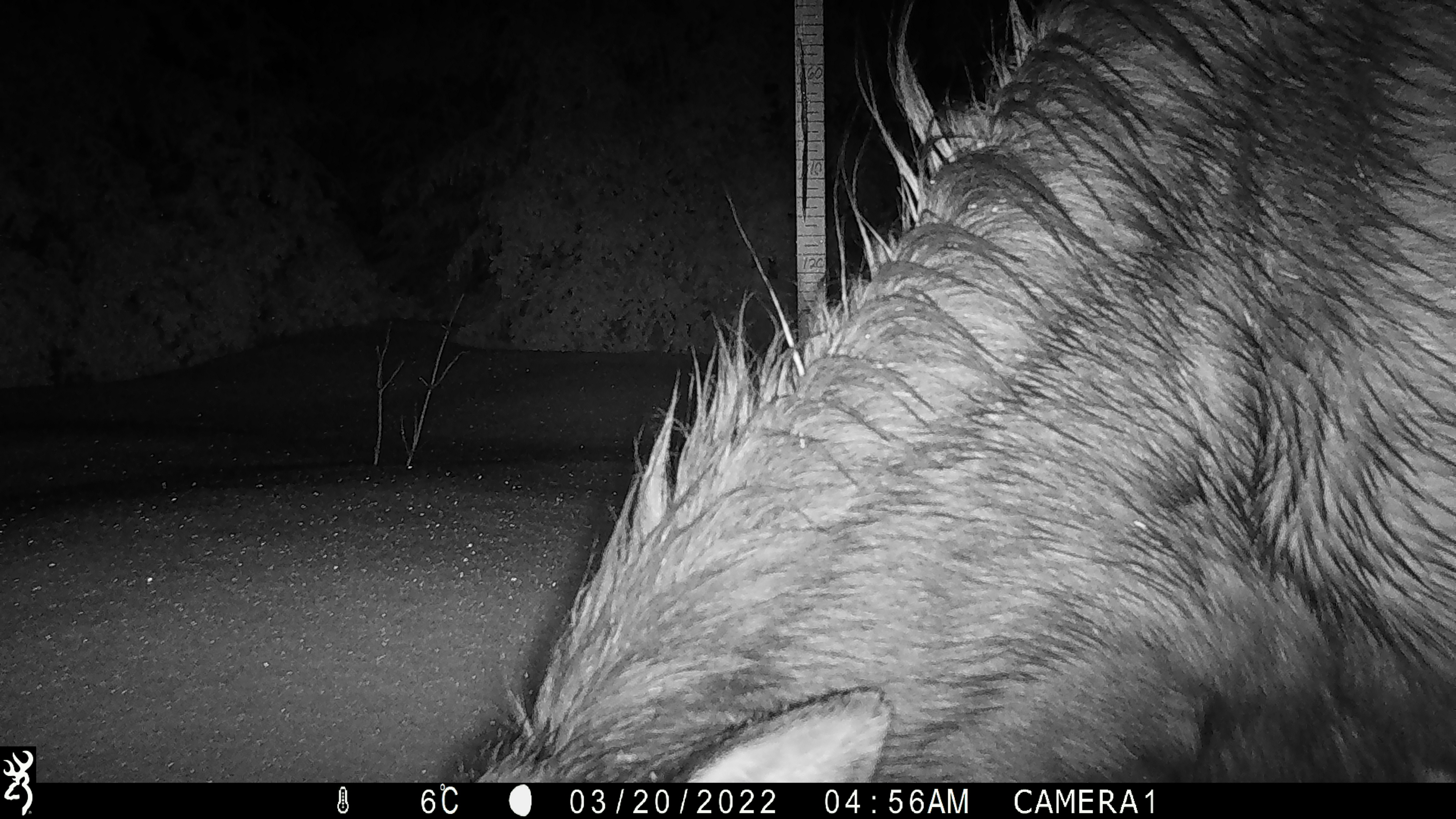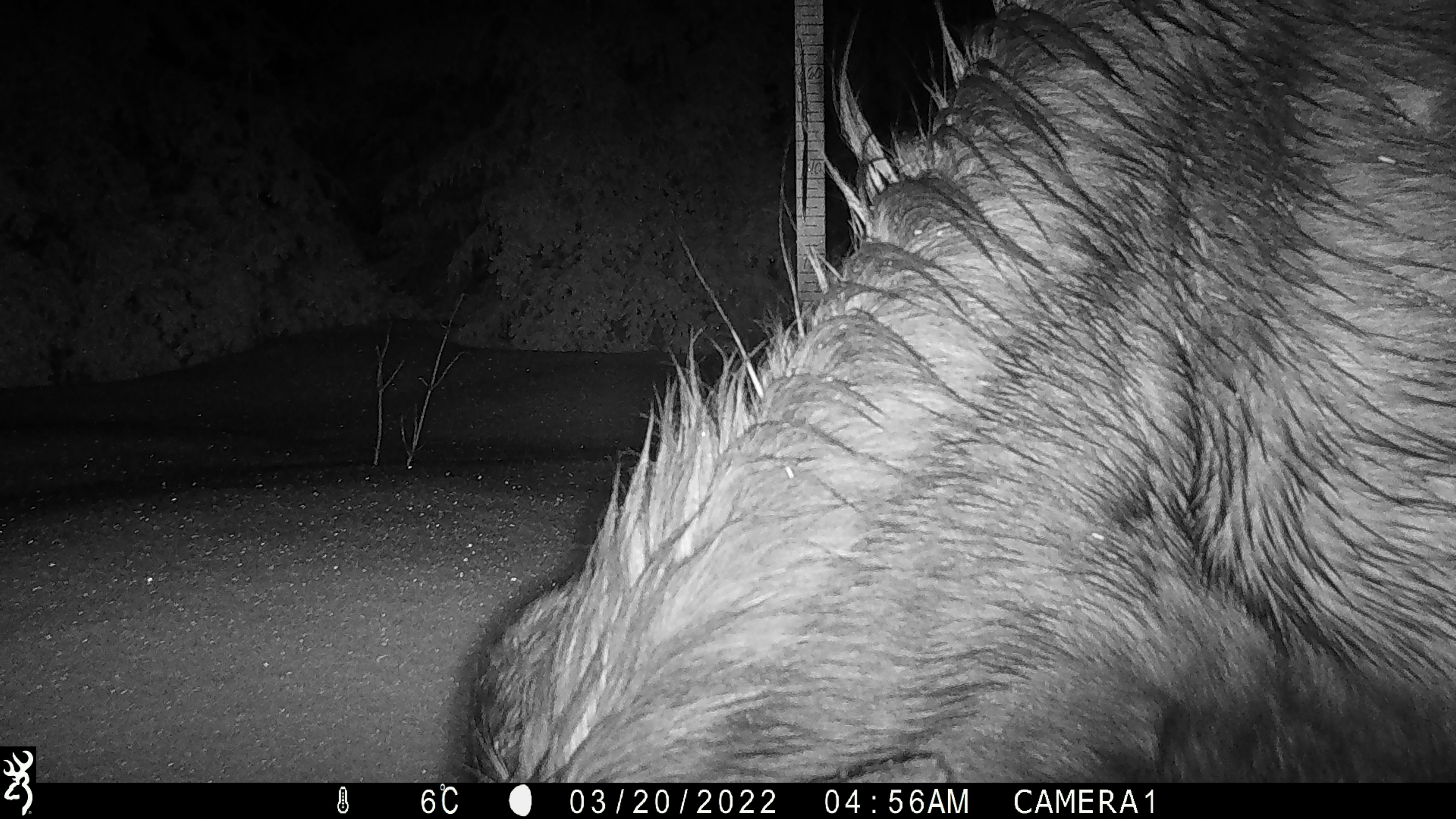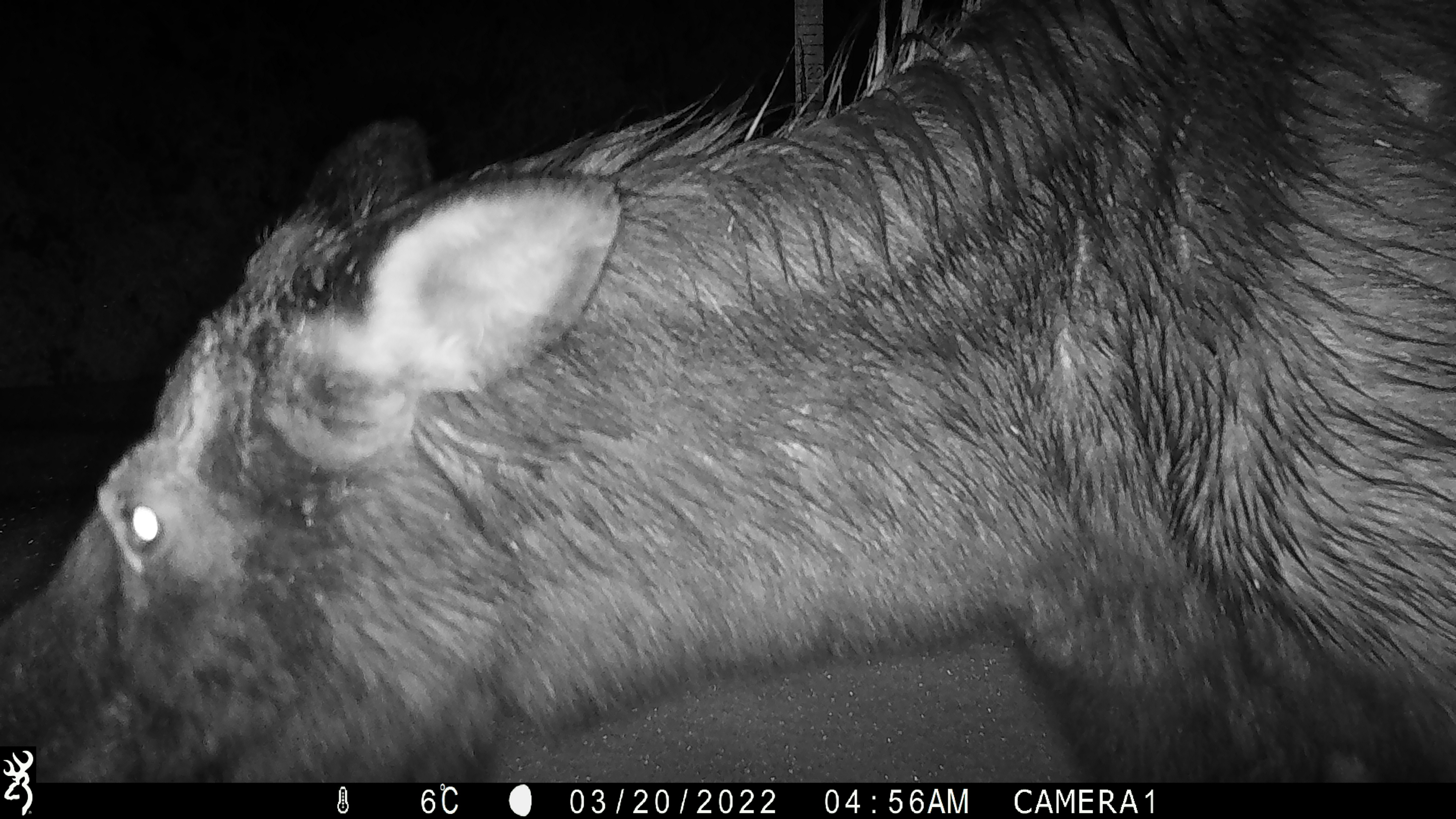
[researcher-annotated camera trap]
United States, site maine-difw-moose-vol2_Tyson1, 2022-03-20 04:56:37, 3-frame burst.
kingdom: Animalia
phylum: Chordata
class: Mammalia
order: Artiodactyla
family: Cervidae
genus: Alces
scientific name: Alces alces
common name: moose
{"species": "moose (Alces alces)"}